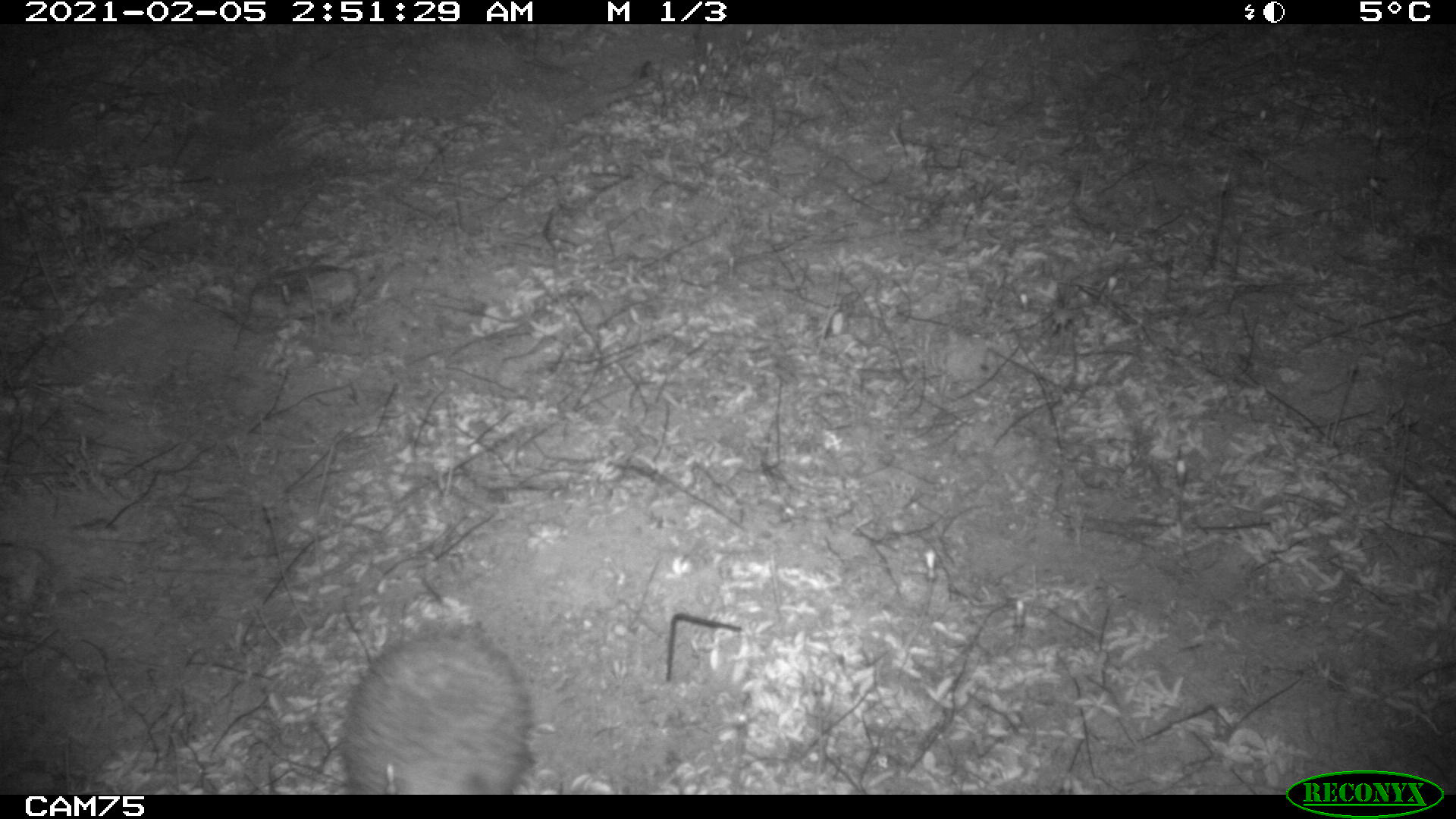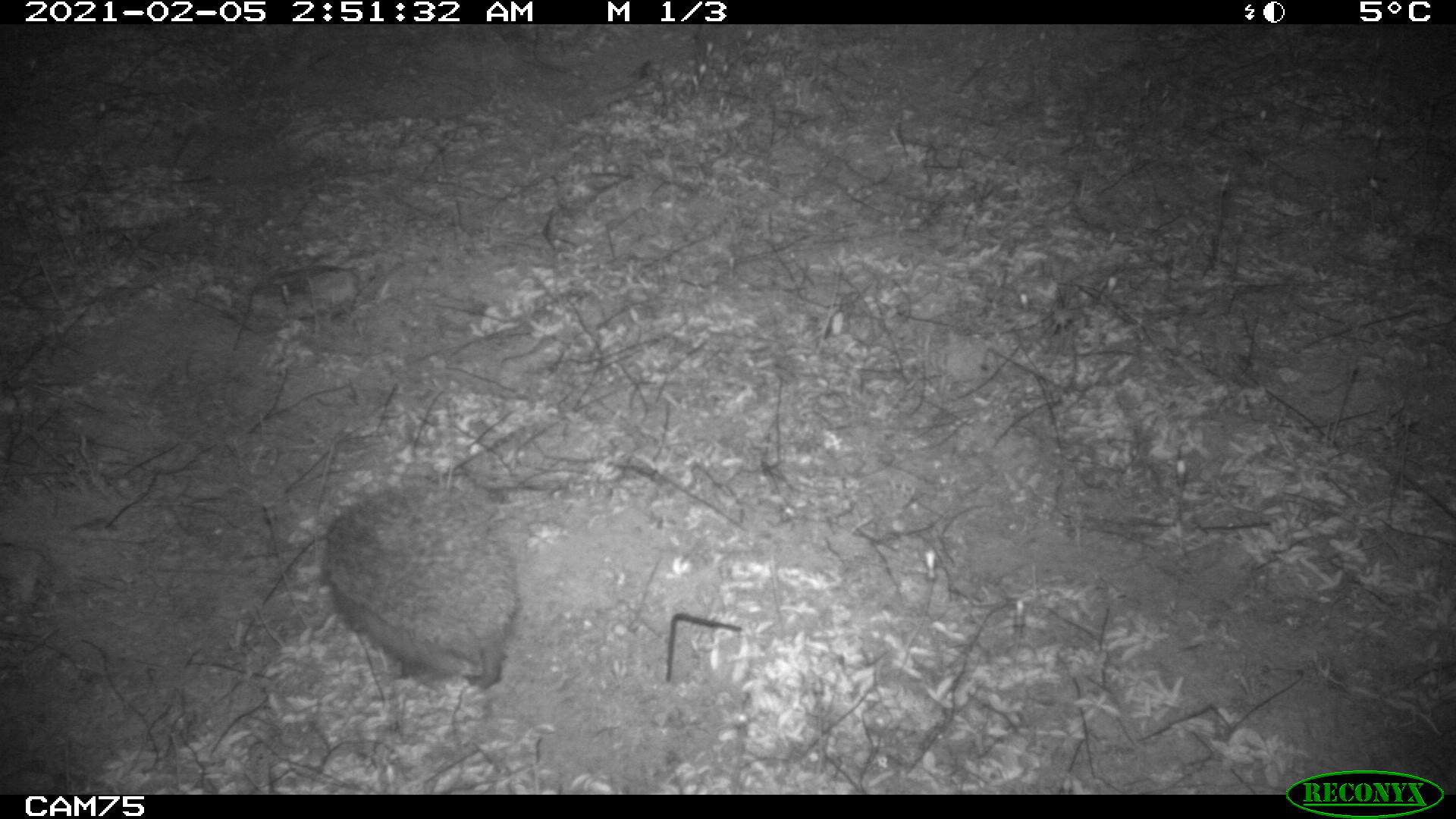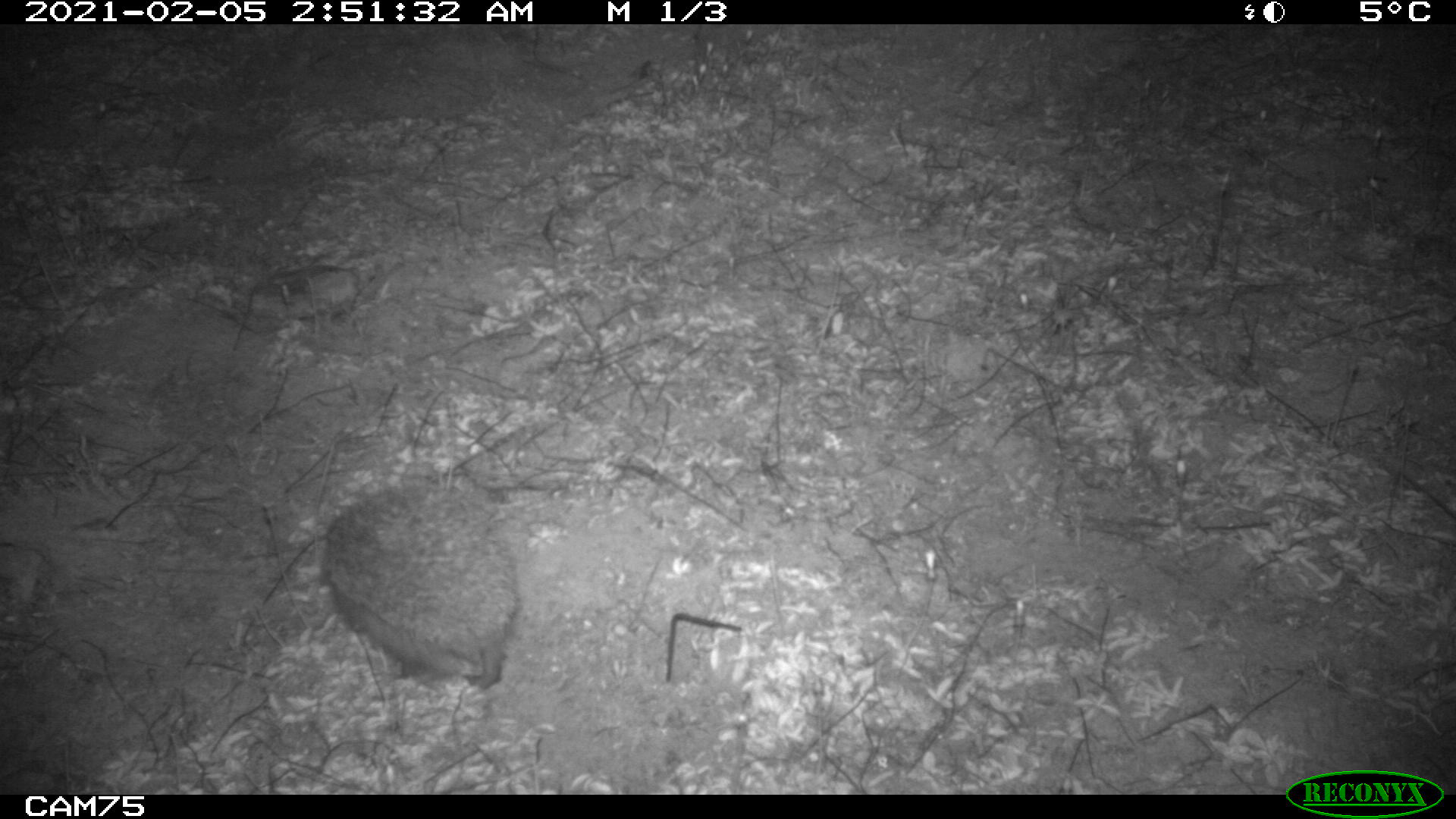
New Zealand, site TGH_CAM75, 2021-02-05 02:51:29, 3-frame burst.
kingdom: Animalia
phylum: Chordata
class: Mammalia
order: Eulipotyphla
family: Erinaceidae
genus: Erinaceus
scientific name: Erinaceus europaeus europaeus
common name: european hedgehog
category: hedgehog